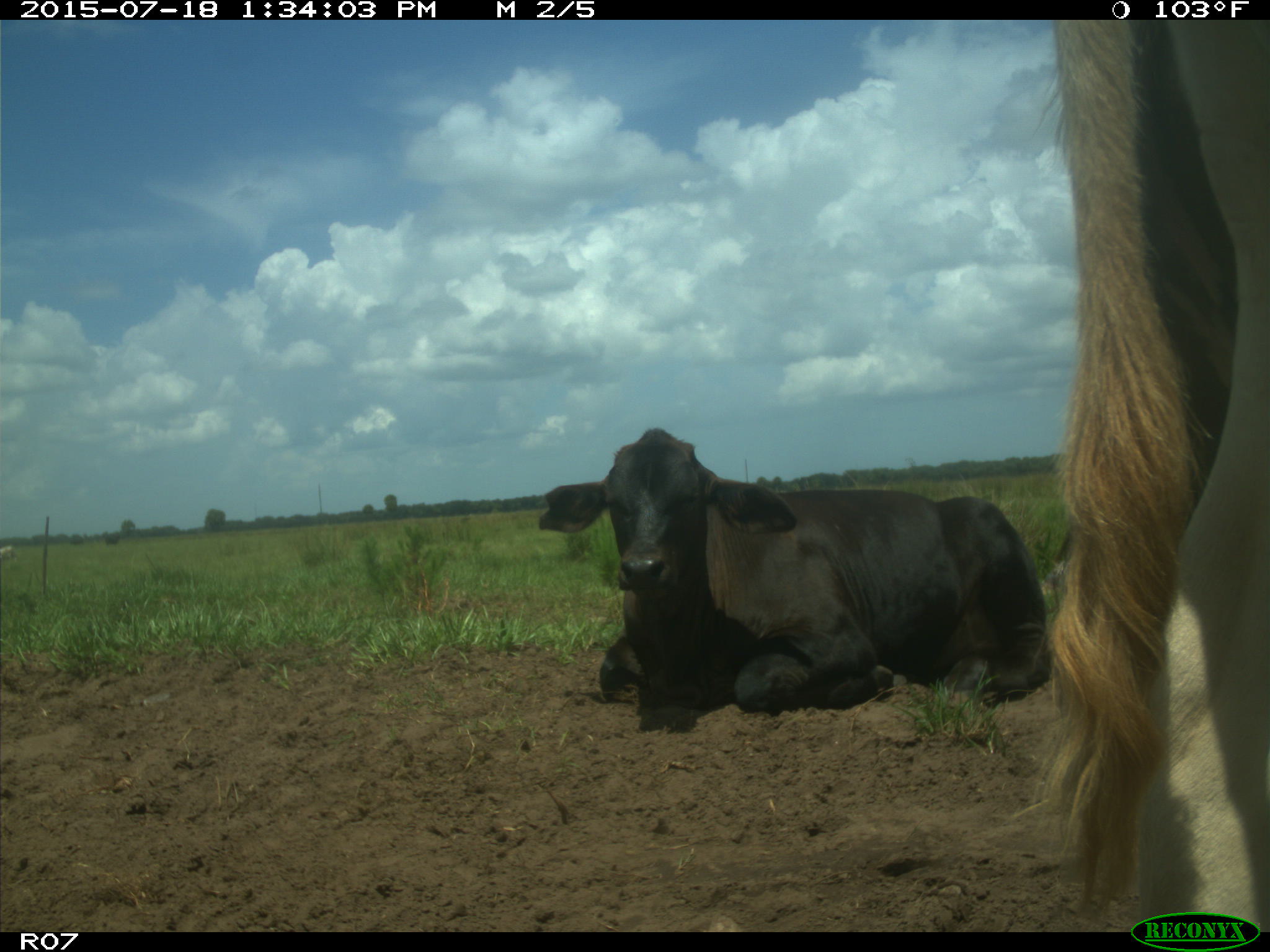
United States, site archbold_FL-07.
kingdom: Animalia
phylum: Chordata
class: Mammalia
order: Artiodactyla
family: Bovidae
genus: Bos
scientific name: Bos taurus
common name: domestic cow